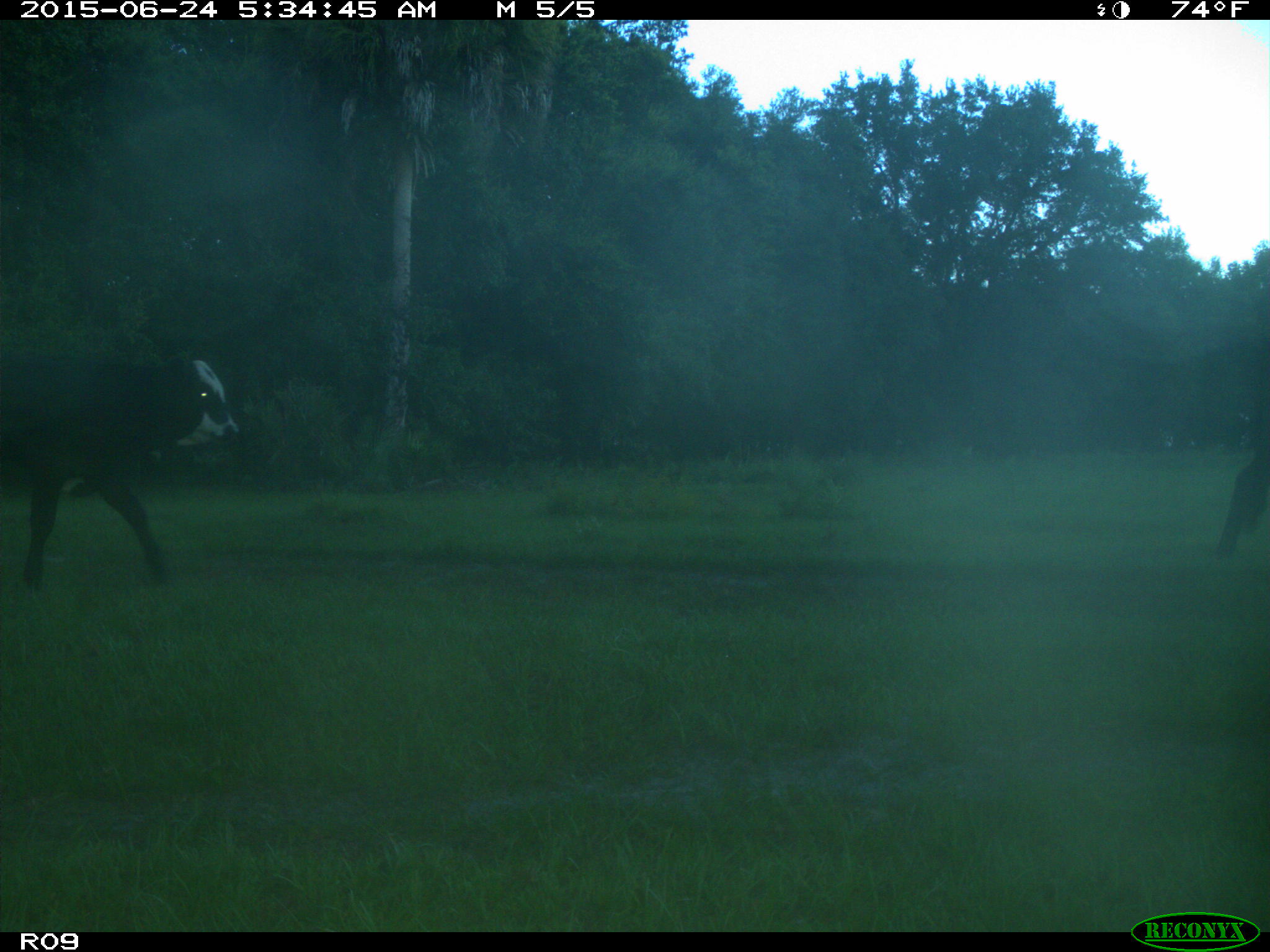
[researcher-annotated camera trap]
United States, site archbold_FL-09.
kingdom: Animalia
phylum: Chordata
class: Mammalia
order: Artiodactyla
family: Bovidae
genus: Bos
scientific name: Bos taurus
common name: domestic cow